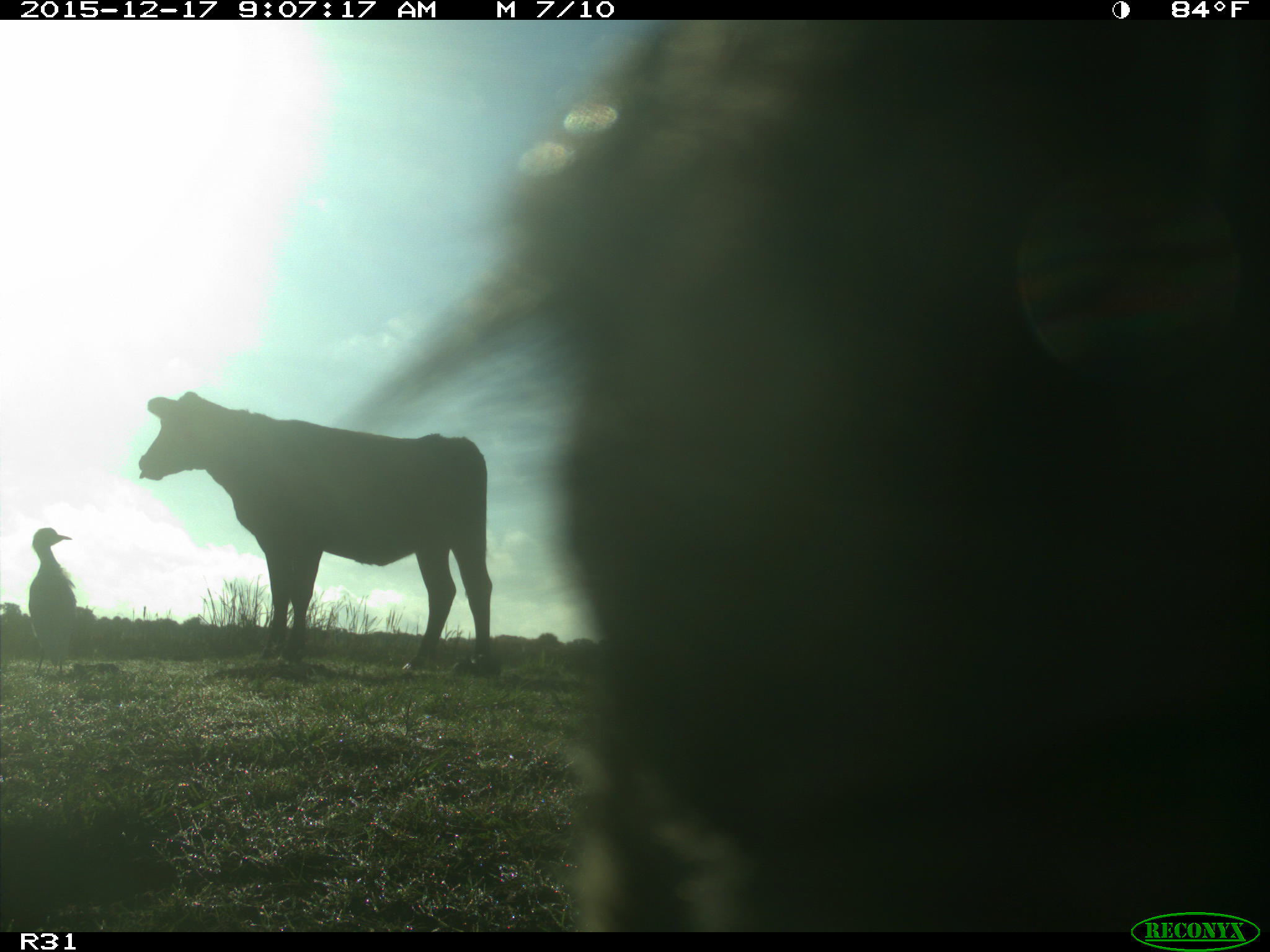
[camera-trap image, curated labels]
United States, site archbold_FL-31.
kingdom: Animalia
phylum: Chordata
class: Mammalia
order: Artiodactyla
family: Bovidae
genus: Bos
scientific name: Bos taurus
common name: domestic cow